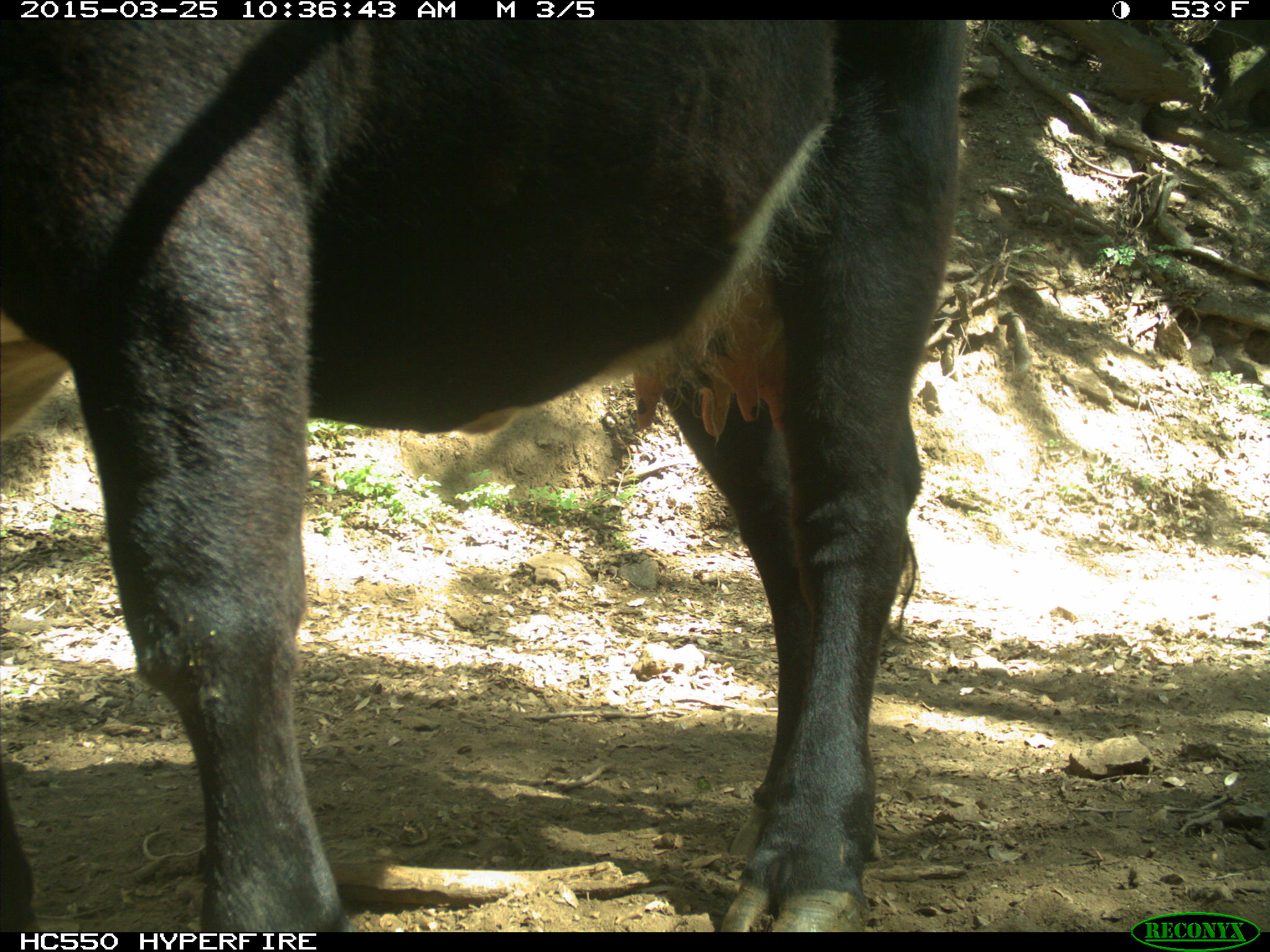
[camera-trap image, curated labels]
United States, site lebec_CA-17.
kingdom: Animalia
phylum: Chordata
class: Mammalia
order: Artiodactyla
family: Bovidae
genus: Bos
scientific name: Bos taurus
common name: domestic cow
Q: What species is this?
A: Bos taurus (domestic cow).